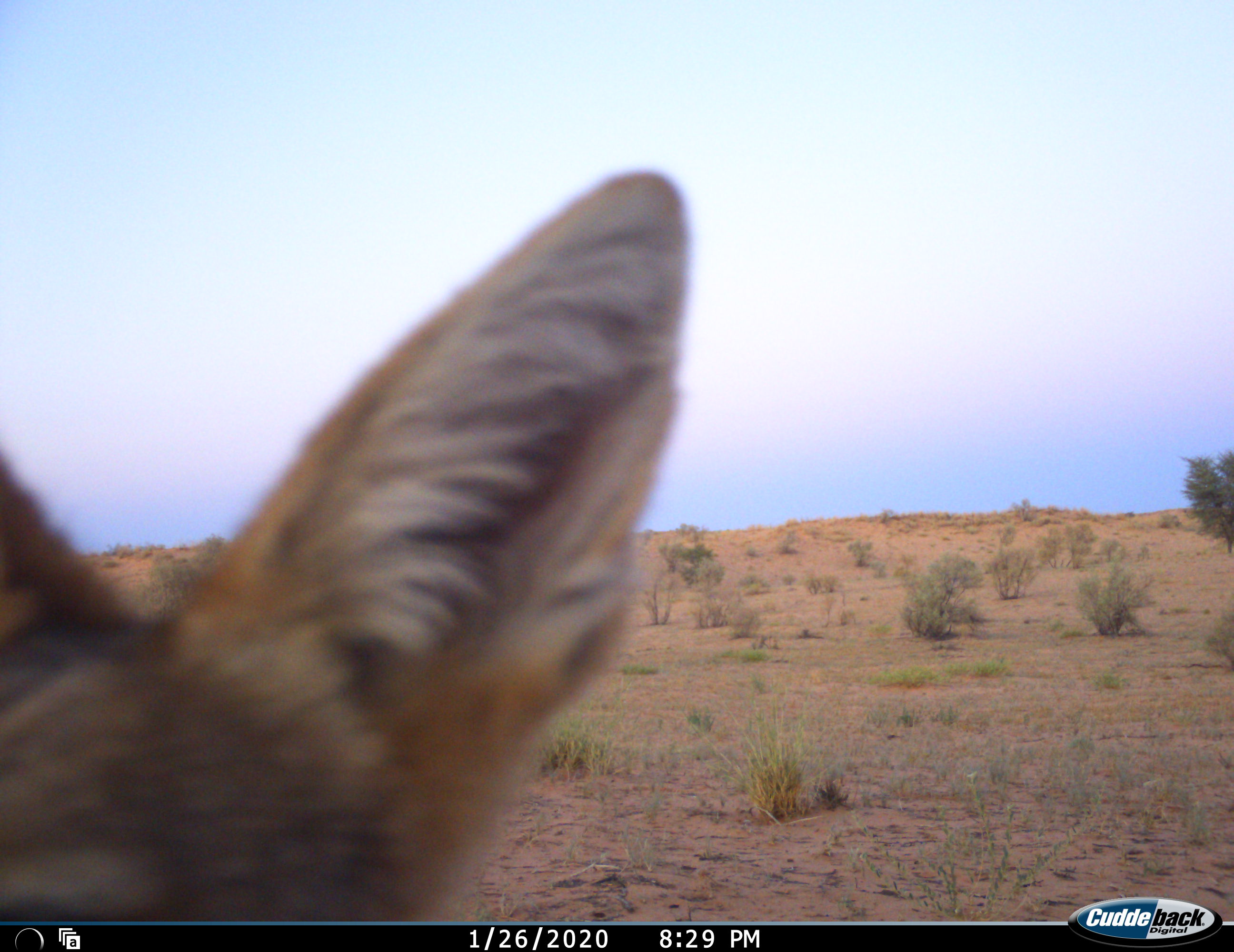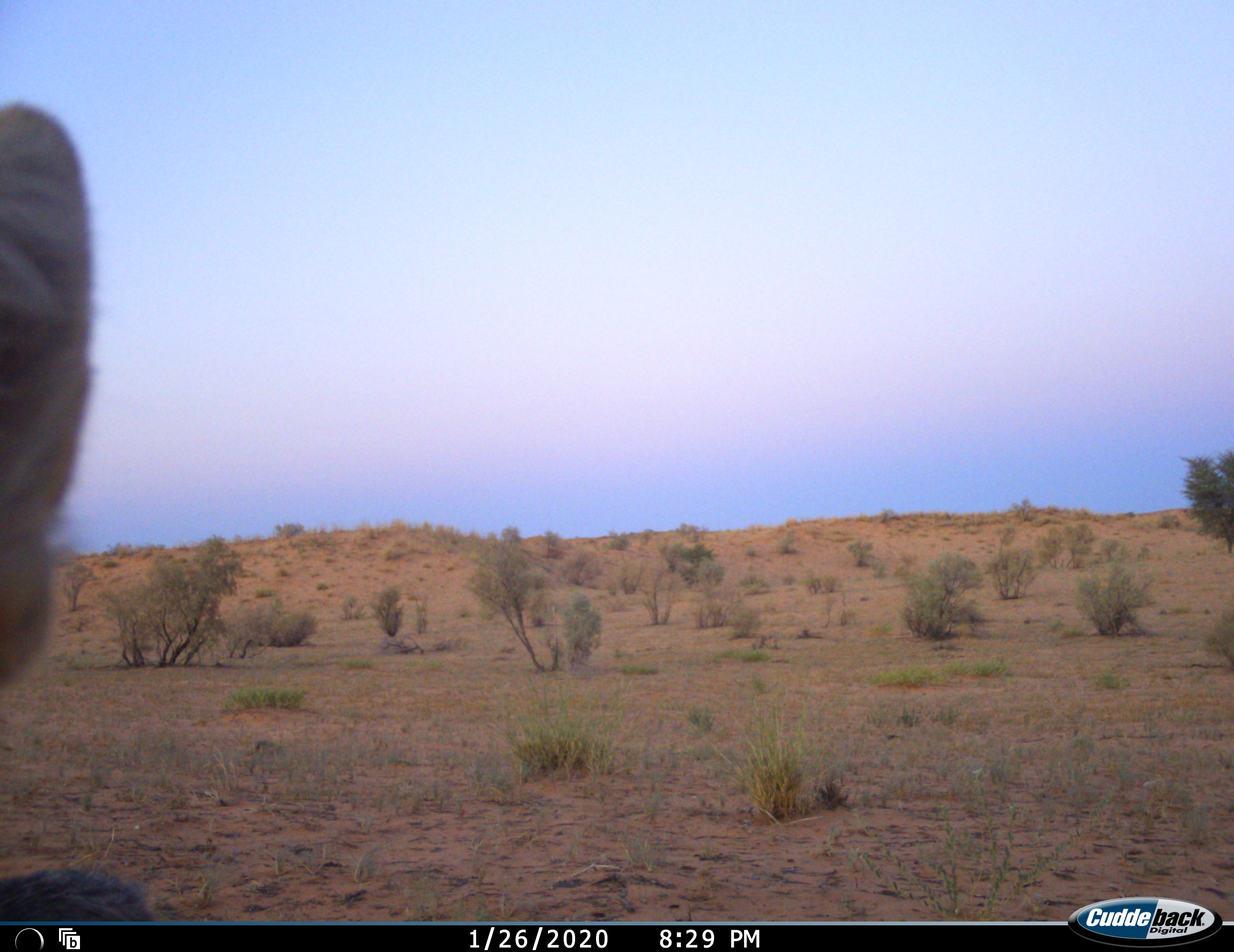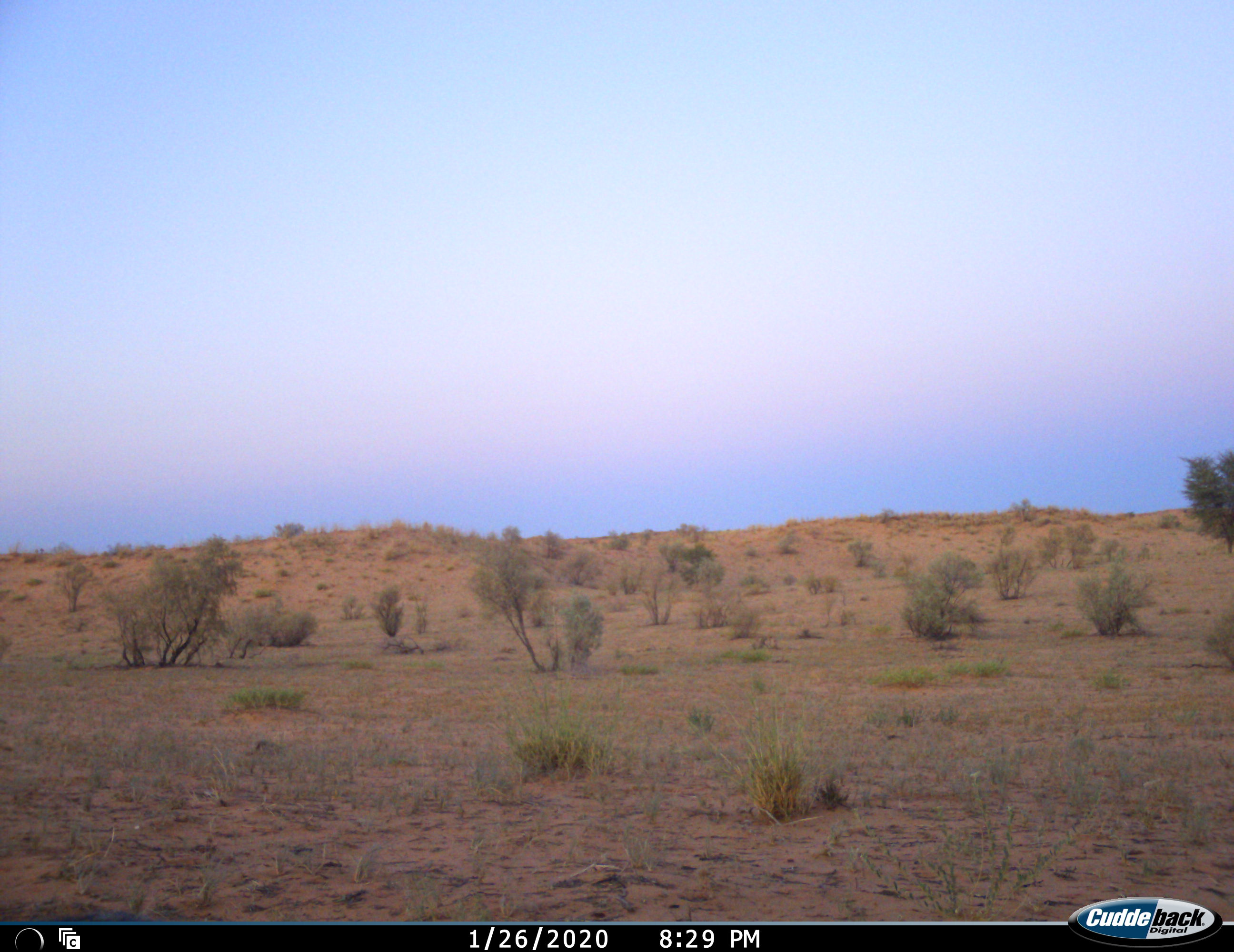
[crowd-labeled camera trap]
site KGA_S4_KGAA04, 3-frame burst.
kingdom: Animalia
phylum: Chordata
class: Mammalia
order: Carnivora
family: Canidae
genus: Lupulella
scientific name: Lupulella mesomelas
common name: black-backed jackal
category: jackalblackbacked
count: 1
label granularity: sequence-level